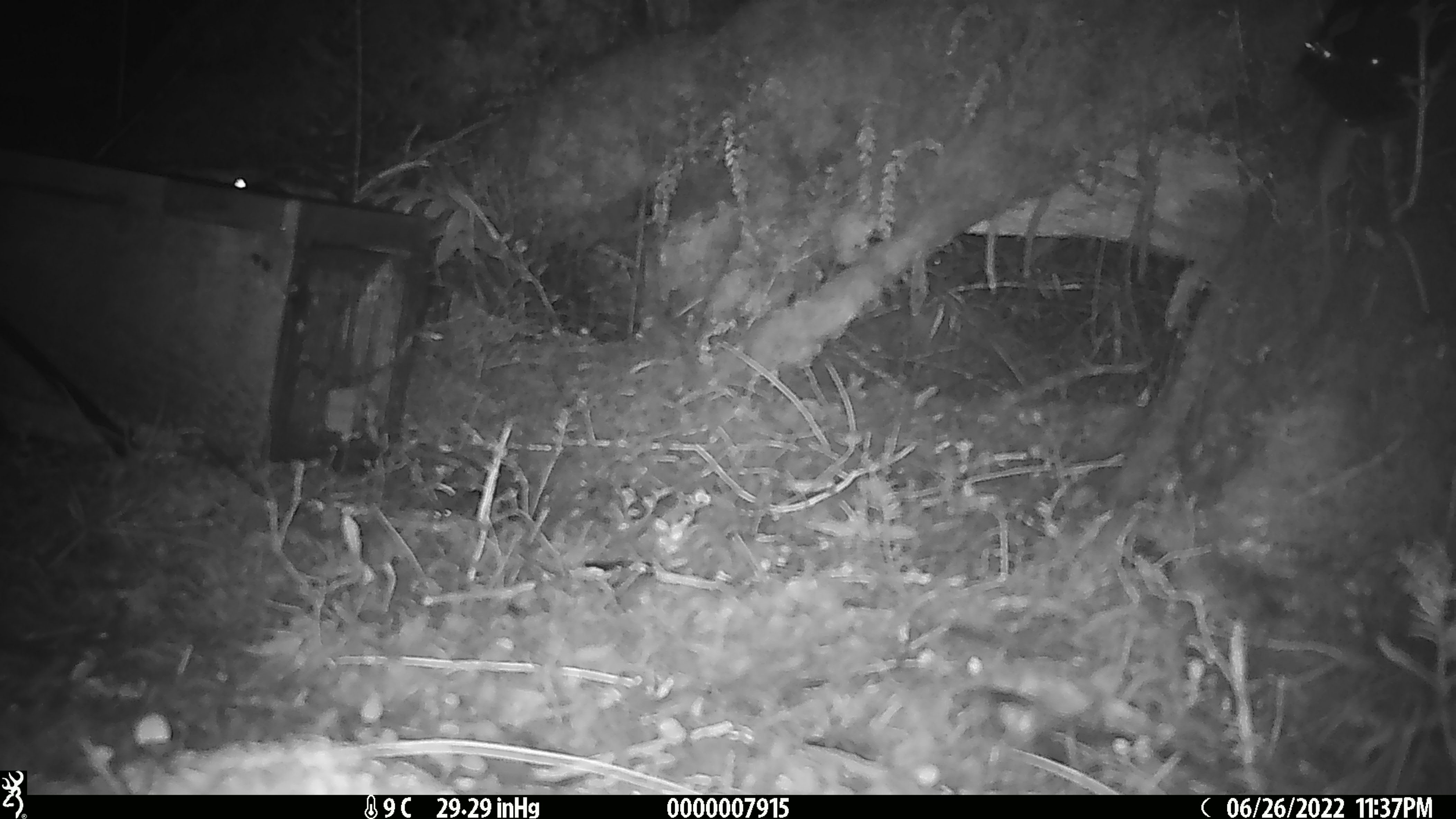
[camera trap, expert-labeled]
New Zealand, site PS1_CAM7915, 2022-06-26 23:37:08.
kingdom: Animalia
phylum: Chordata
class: Mammalia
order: Rodentia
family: Muridae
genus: Mus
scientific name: Mus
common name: mouse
Mouse (Mus).